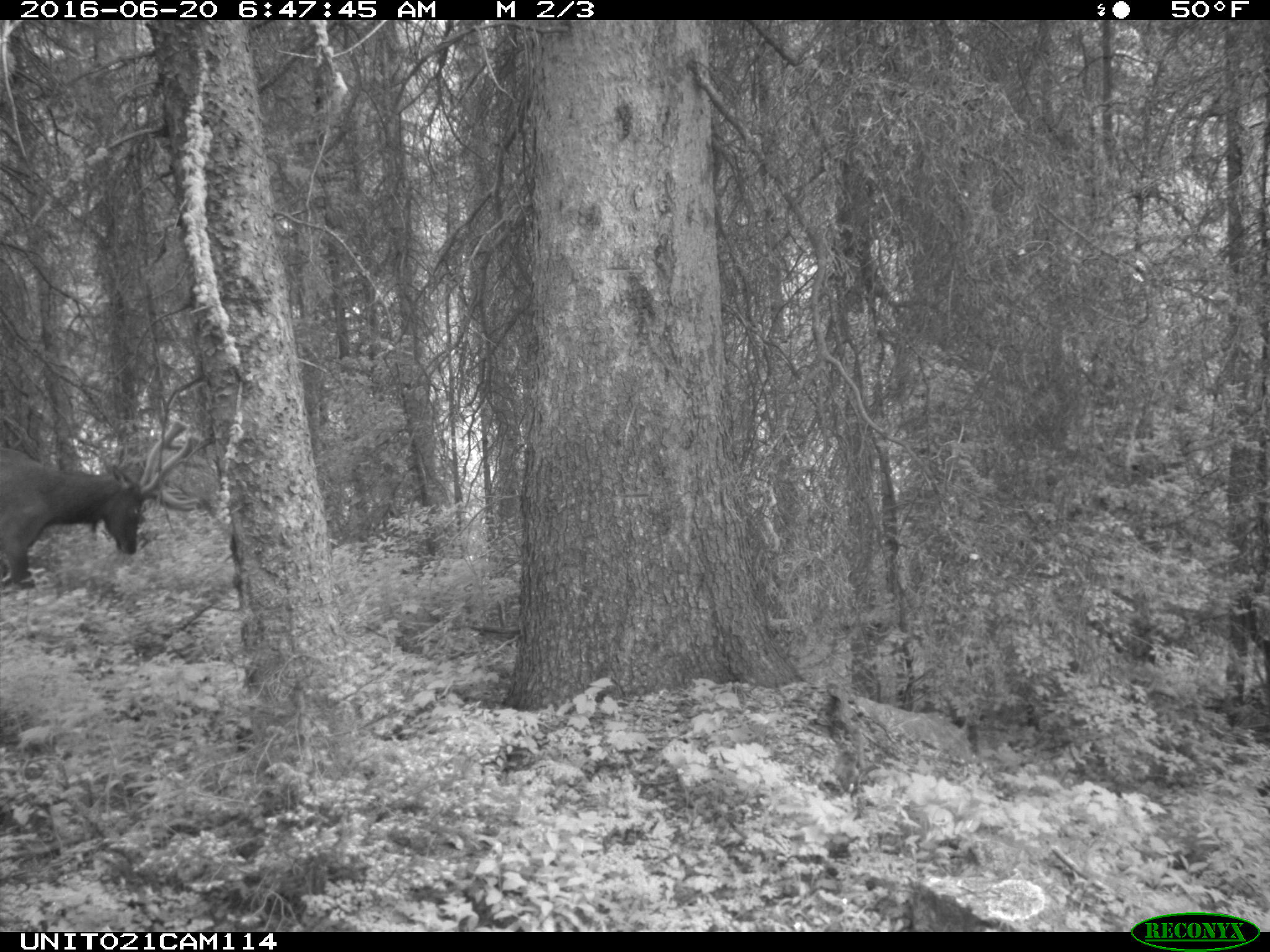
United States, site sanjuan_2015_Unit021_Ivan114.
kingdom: Animalia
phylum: Chordata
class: Mammalia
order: Artiodactyla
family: Cervidae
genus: Cervus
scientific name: Cervus elaphus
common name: red deer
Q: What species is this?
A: Cervus elaphus (red deer).